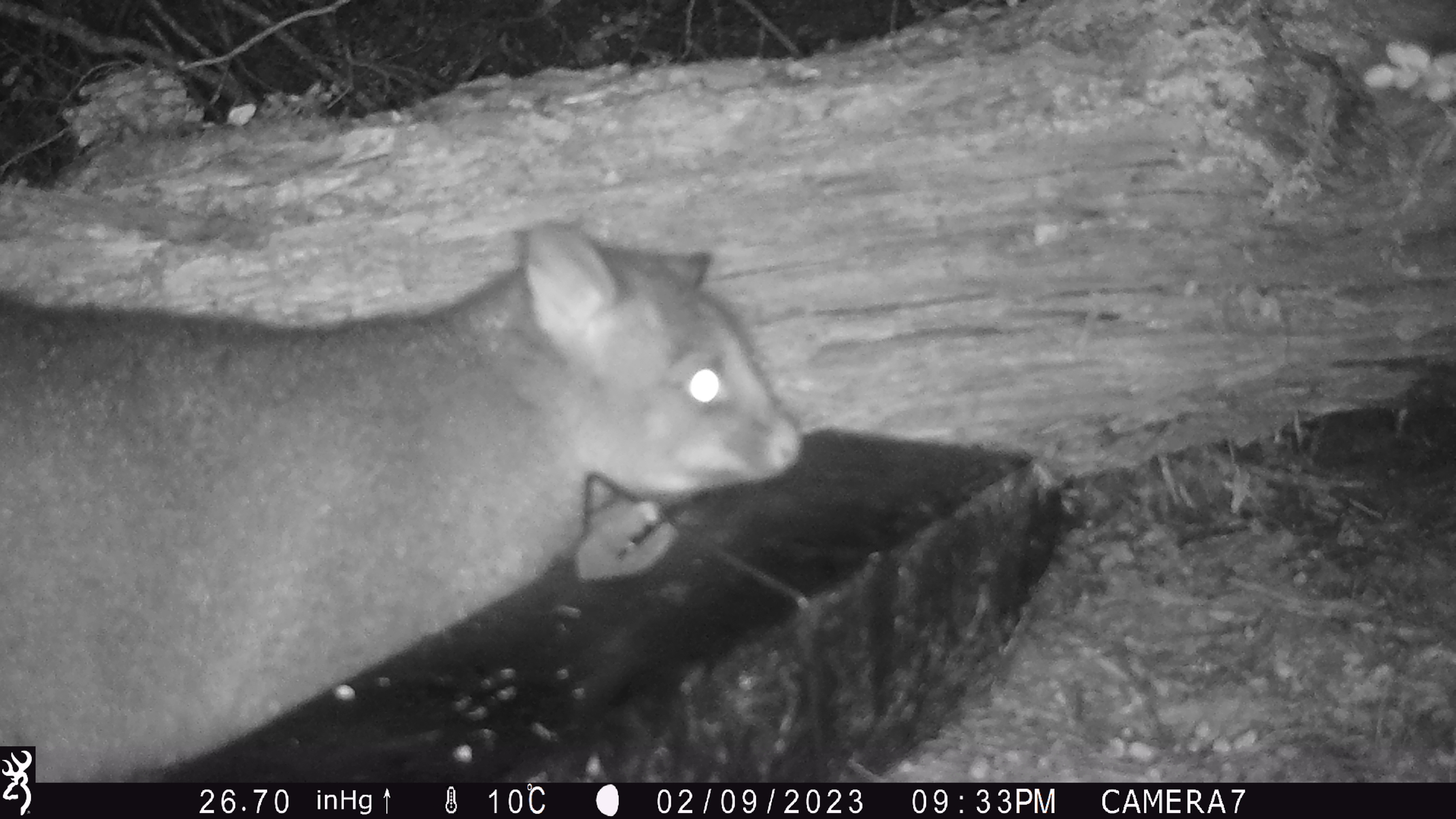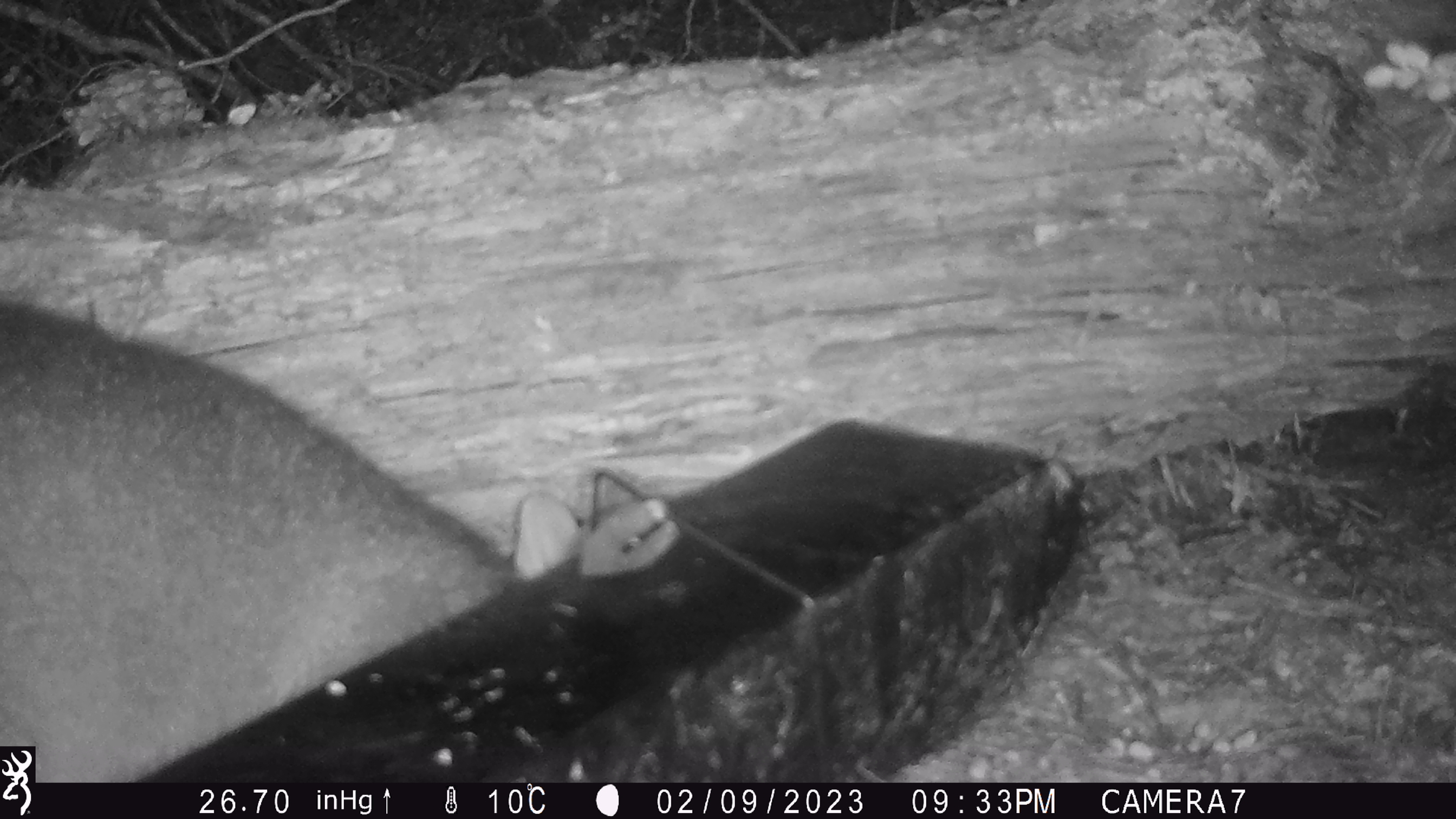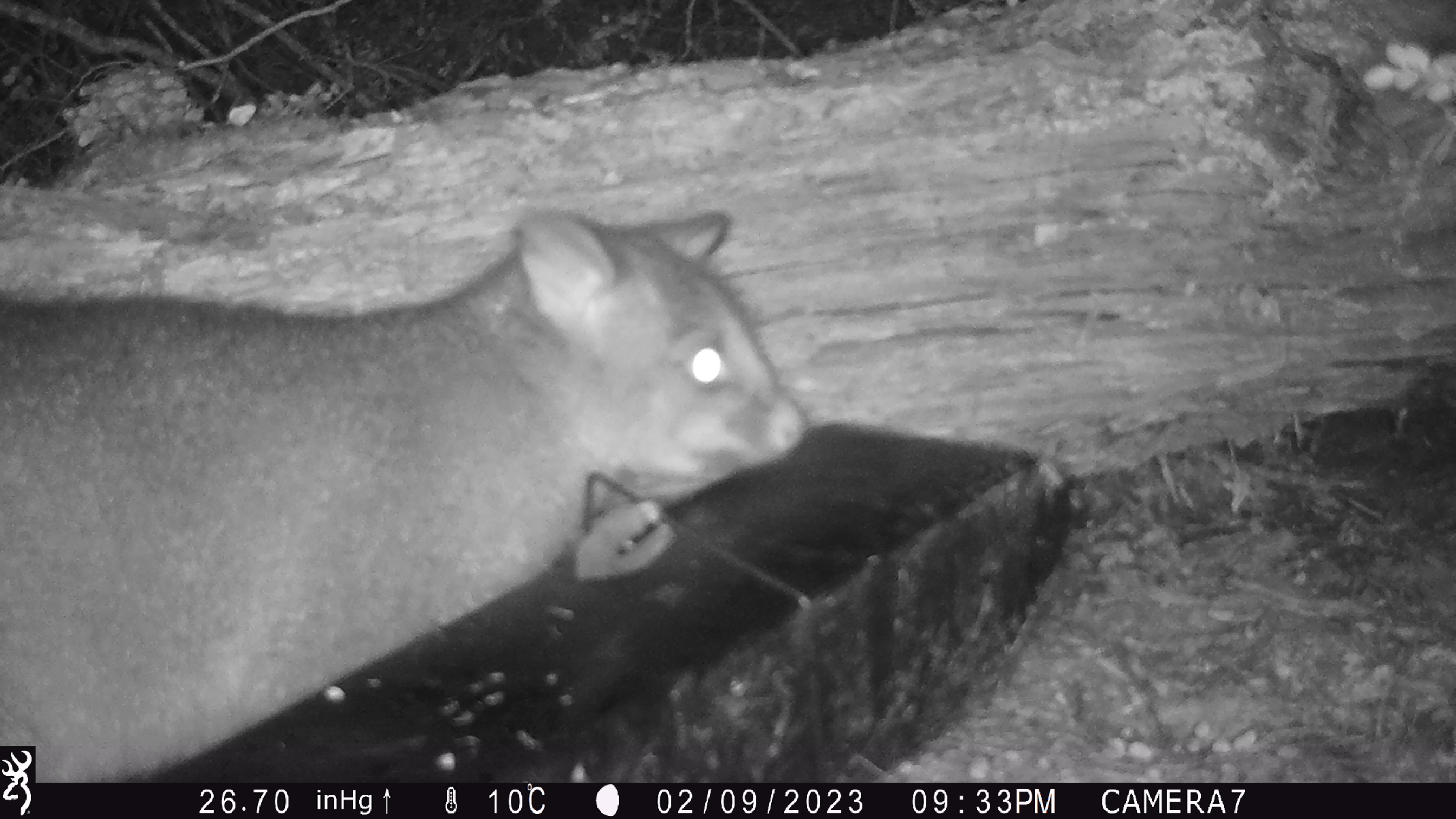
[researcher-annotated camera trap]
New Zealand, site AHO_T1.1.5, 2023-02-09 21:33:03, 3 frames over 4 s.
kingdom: Animalia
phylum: Chordata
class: Mammalia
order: Carnivora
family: Mustelidae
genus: Mustela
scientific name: Mustela erminea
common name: stoat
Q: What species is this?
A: Stoat (Mustela erminea).